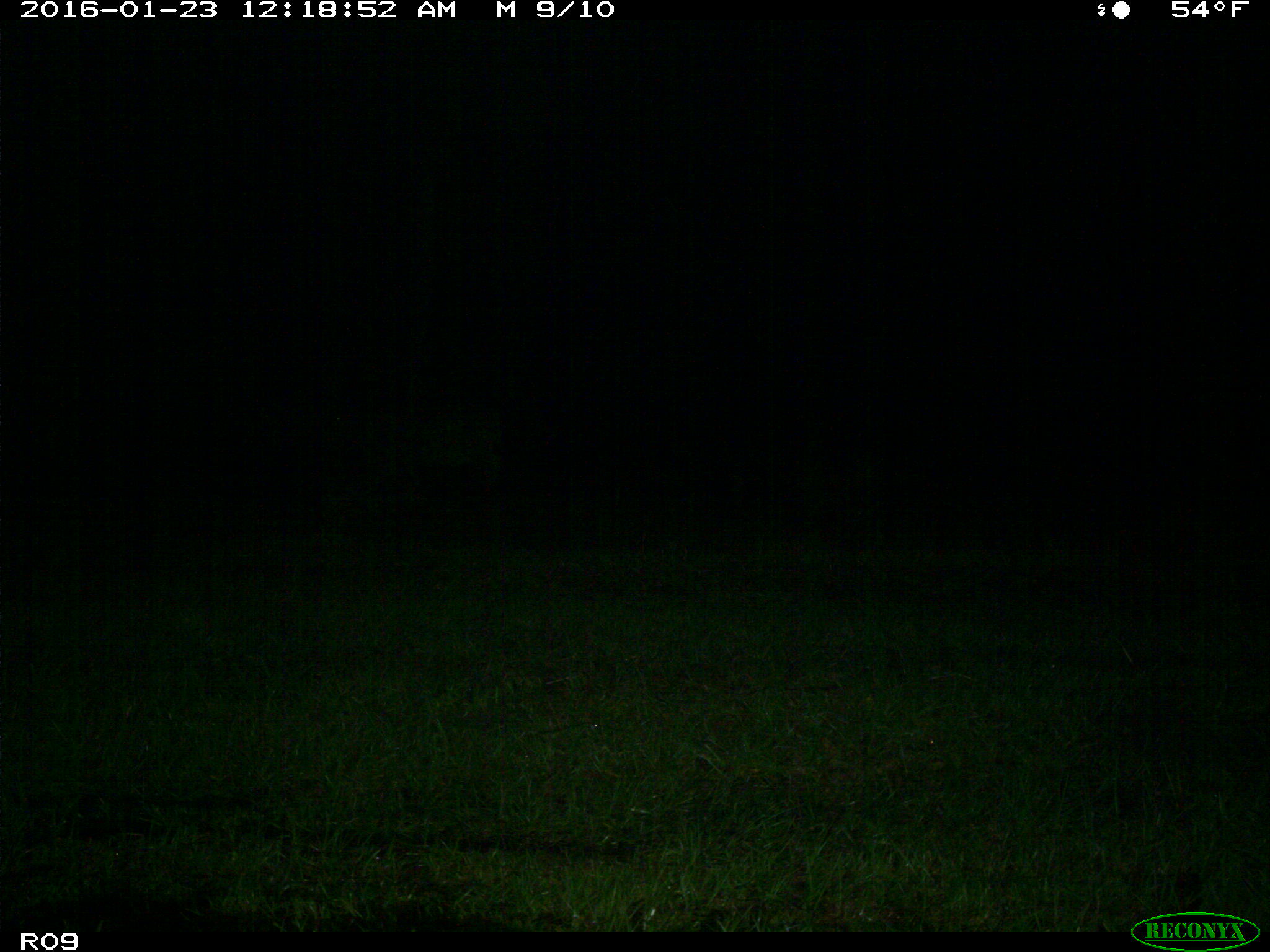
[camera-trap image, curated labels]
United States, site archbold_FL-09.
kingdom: Animalia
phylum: Chordata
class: Mammalia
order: Artiodactyla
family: Bovidae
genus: Bos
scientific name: Bos taurus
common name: domestic cow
Bos taurus (domestic cow).